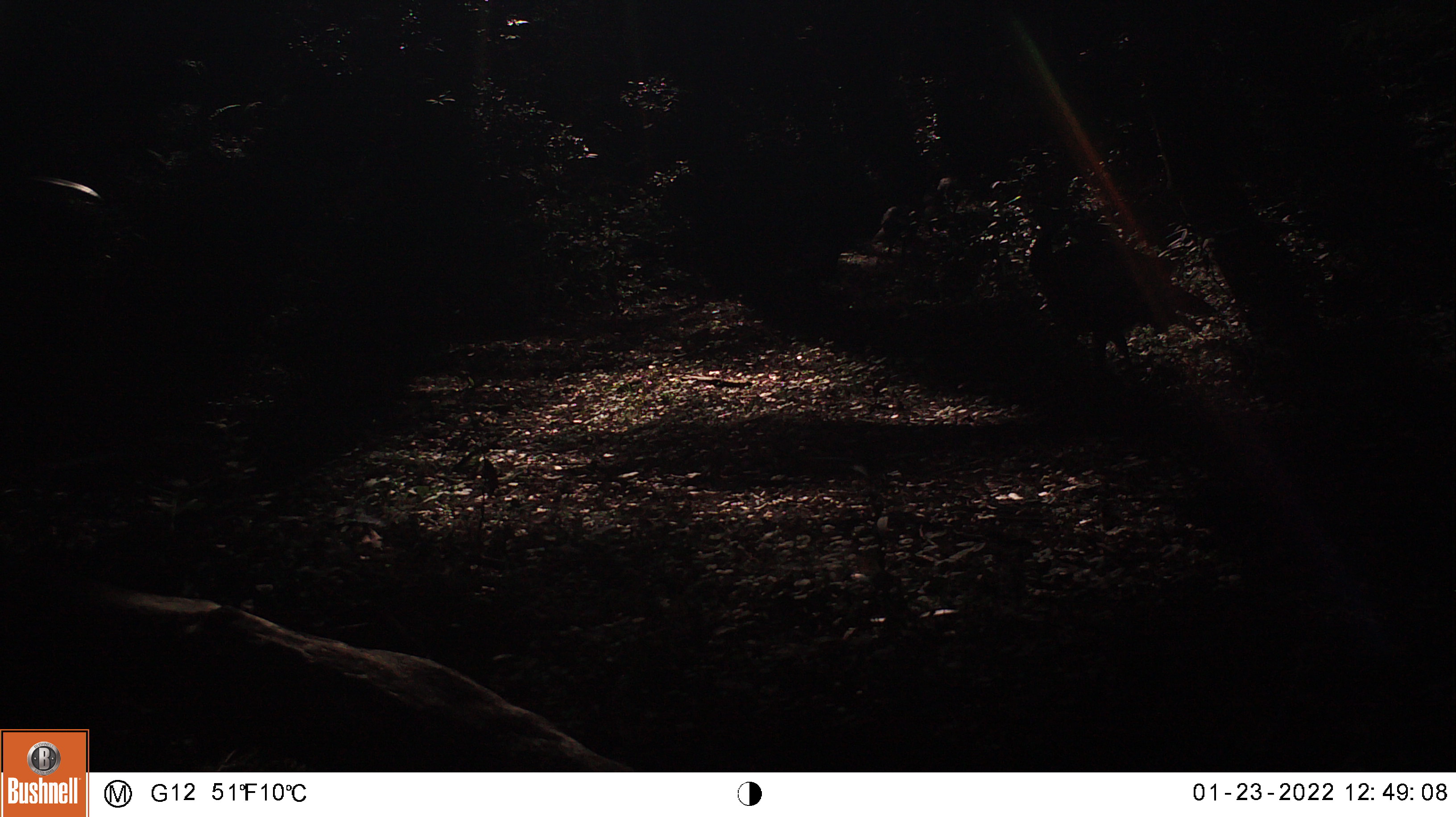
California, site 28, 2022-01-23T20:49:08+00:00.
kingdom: Animalia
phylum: Chordata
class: Aves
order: Galliformes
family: Phasianidae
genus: Meleagris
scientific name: Meleagris gallopavo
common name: turkey